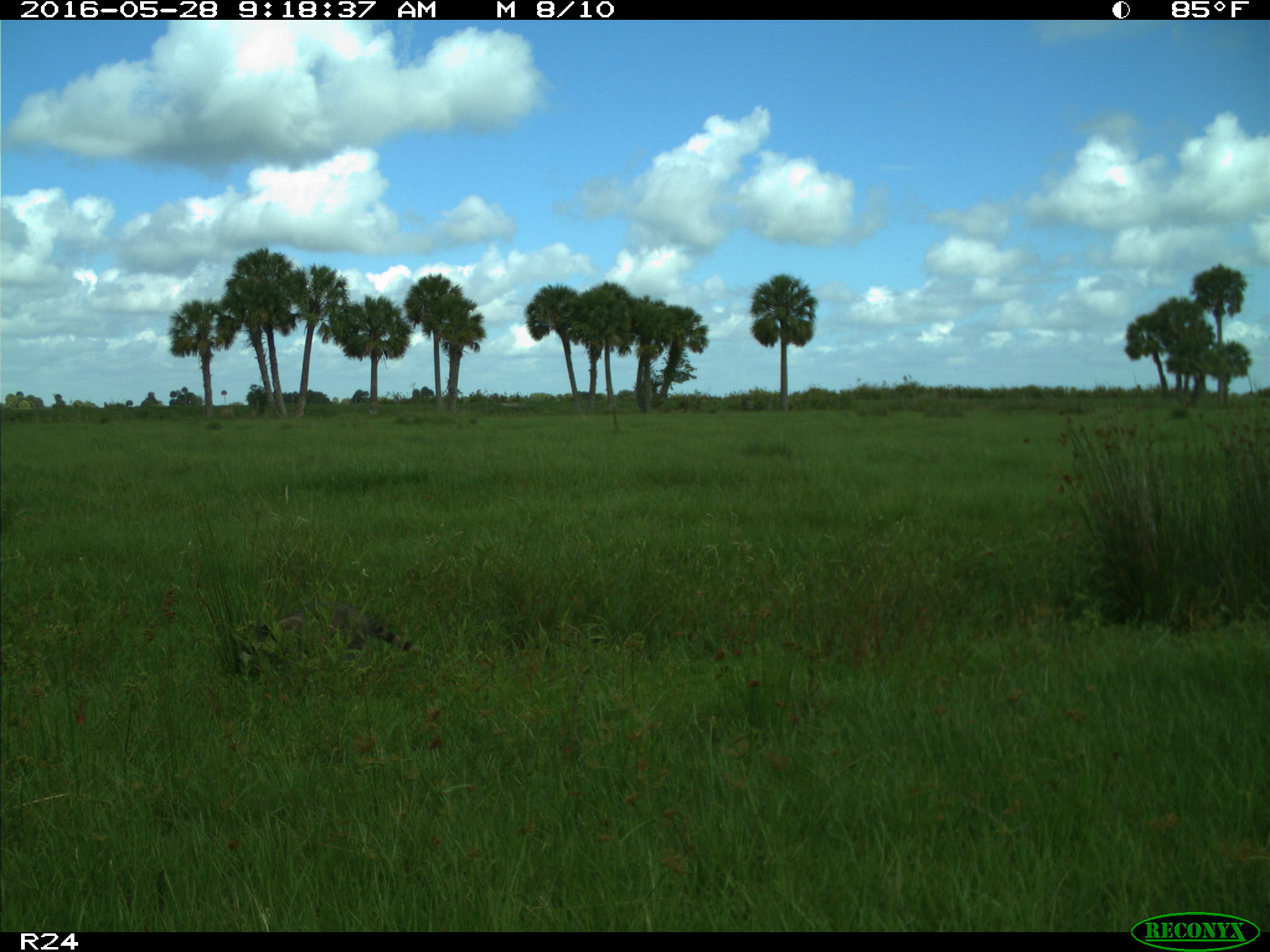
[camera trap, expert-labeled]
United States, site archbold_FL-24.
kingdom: Animalia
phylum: Chordata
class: Mammalia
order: Carnivora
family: Procyonidae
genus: Procyon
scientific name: Procyon lotor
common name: common raccoon